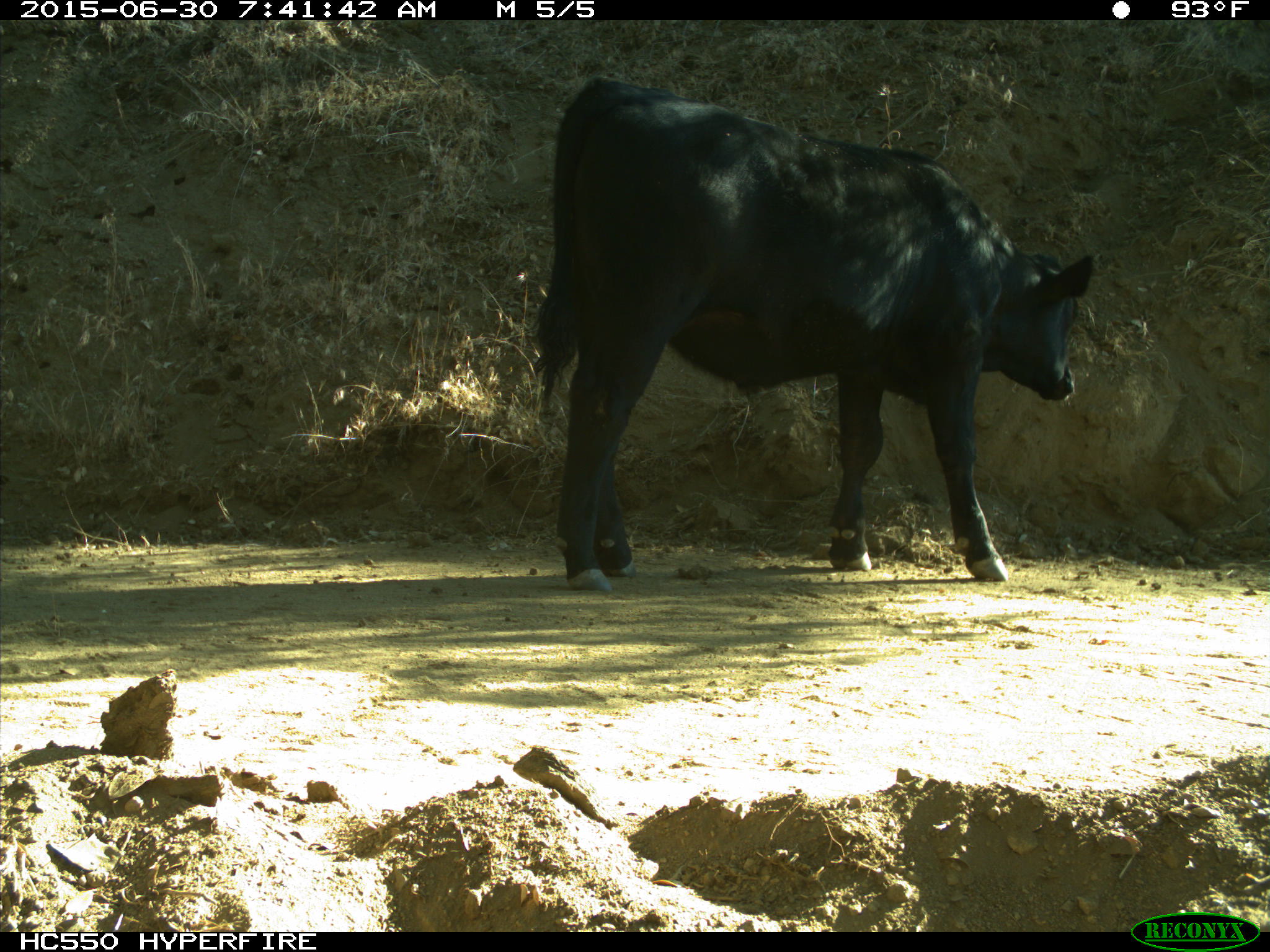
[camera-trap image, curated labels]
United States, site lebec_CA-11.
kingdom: Animalia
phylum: Chordata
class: Mammalia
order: Artiodactyla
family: Bovidae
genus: Bos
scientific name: Bos taurus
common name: domestic cow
Bos taurus (domestic cow).